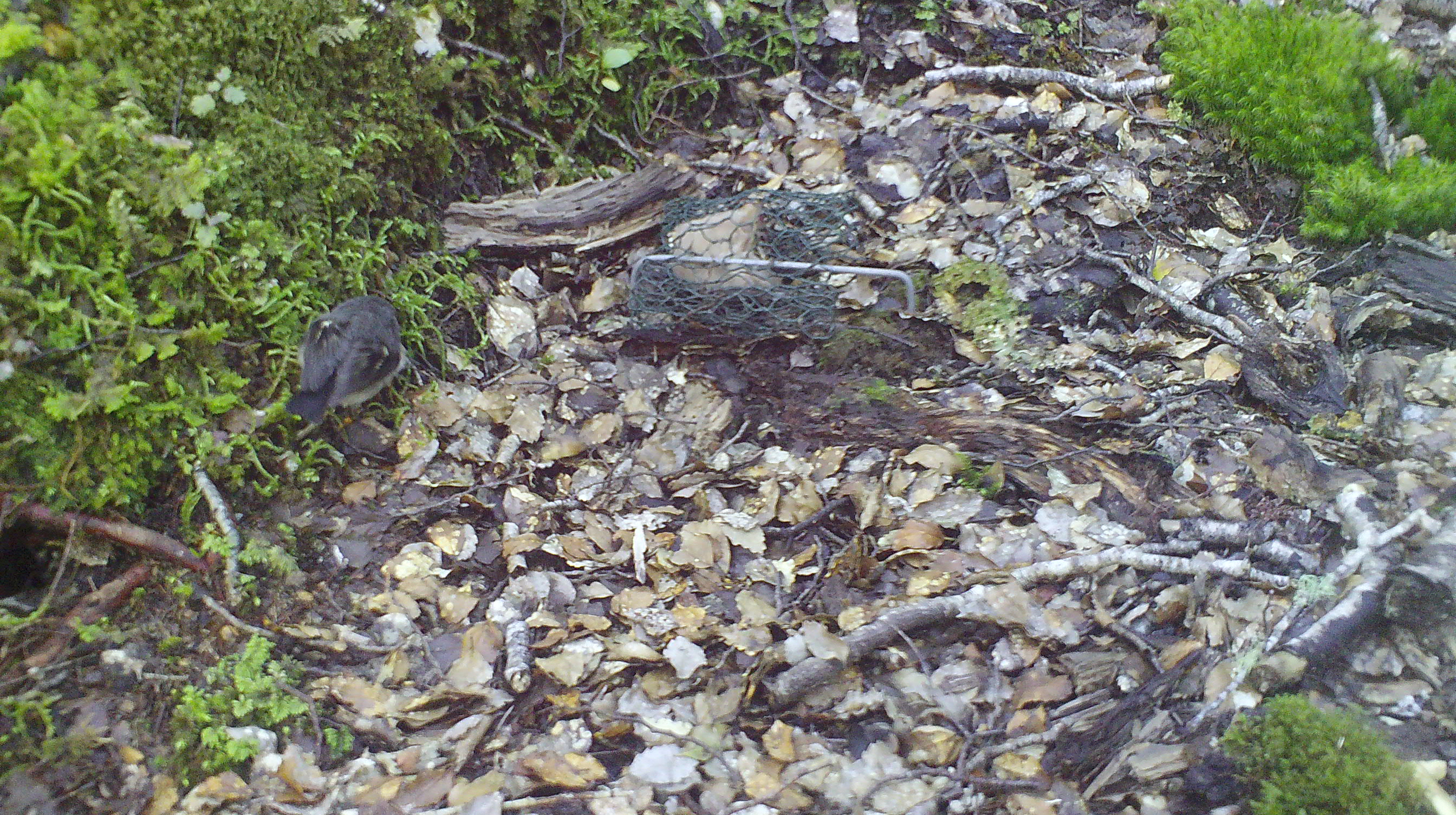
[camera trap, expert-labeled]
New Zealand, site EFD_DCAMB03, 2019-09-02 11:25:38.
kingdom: Animalia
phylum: Chordata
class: Aves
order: Passeriformes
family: Petroicidae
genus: Petroica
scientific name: Petroica macrocephala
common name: tomtit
Tomtit (Petroica macrocephala).